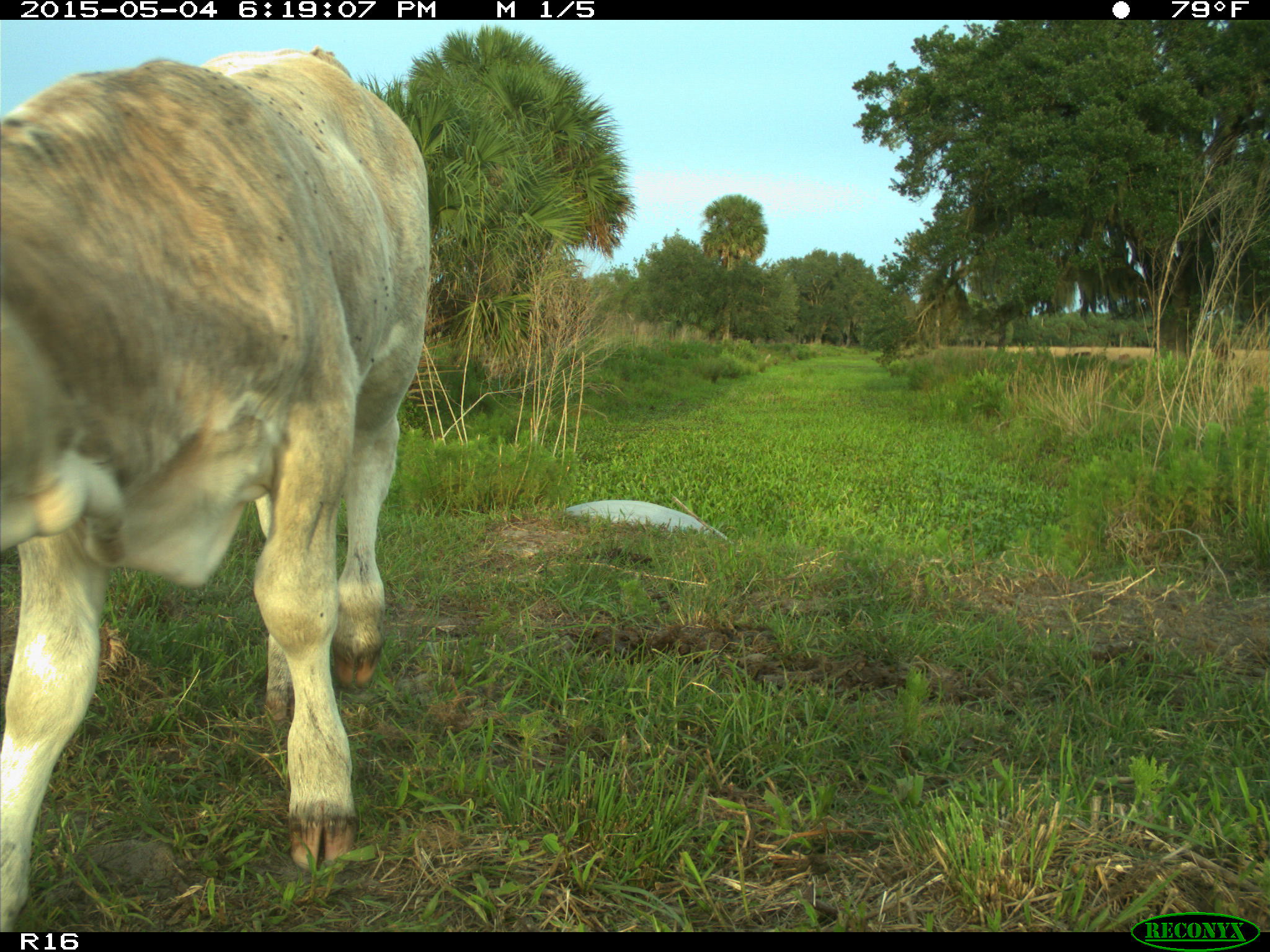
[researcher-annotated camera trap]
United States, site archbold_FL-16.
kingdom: Animalia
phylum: Chordata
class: Mammalia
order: Artiodactyla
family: Bovidae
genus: Bos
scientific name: Bos taurus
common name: domestic cow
Bos taurus (domestic cow).